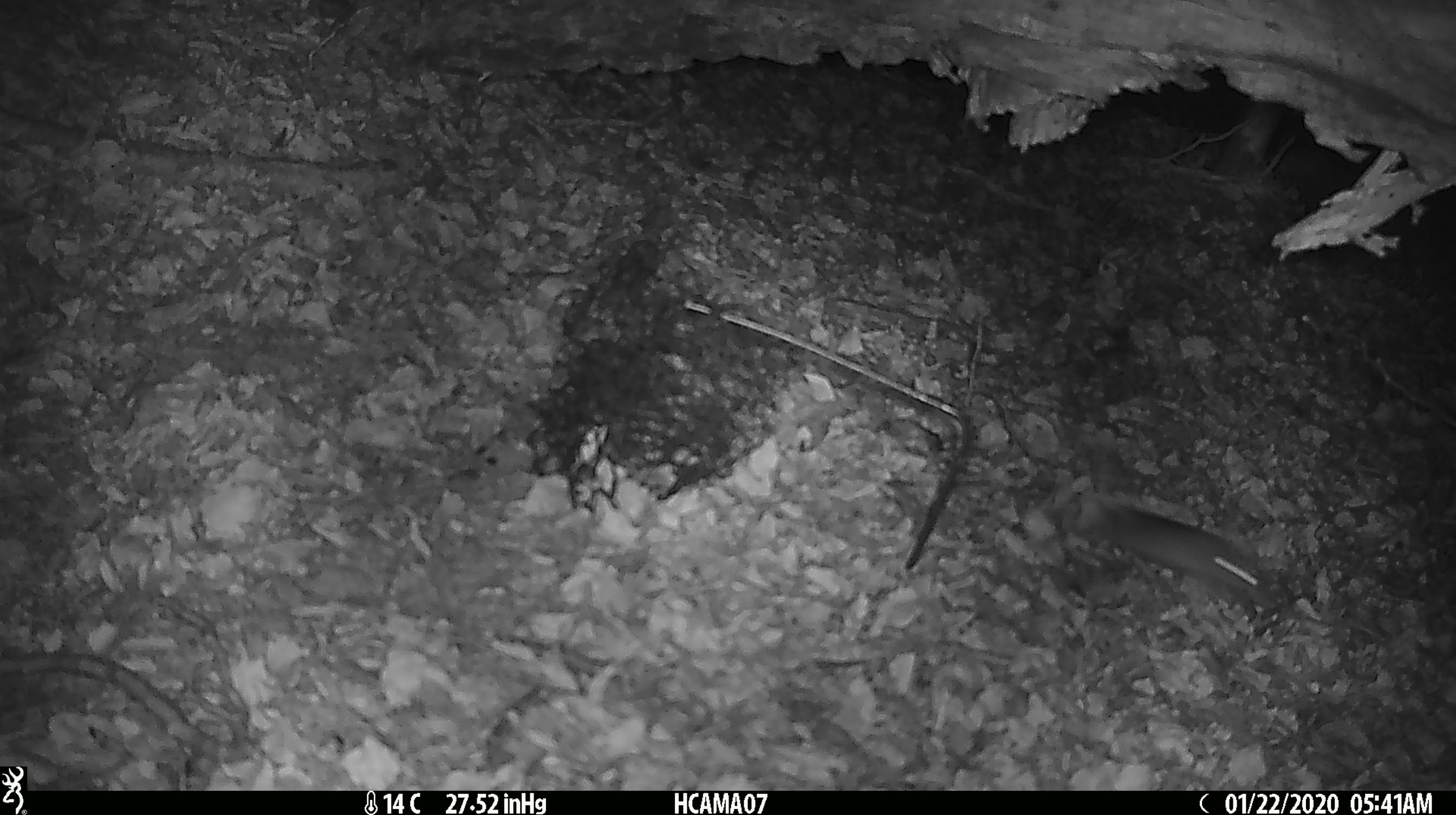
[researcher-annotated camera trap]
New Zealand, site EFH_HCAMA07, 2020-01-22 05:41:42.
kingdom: Animalia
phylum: Chordata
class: Mammalia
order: Rodentia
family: Muridae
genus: Mus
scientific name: Mus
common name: mouse